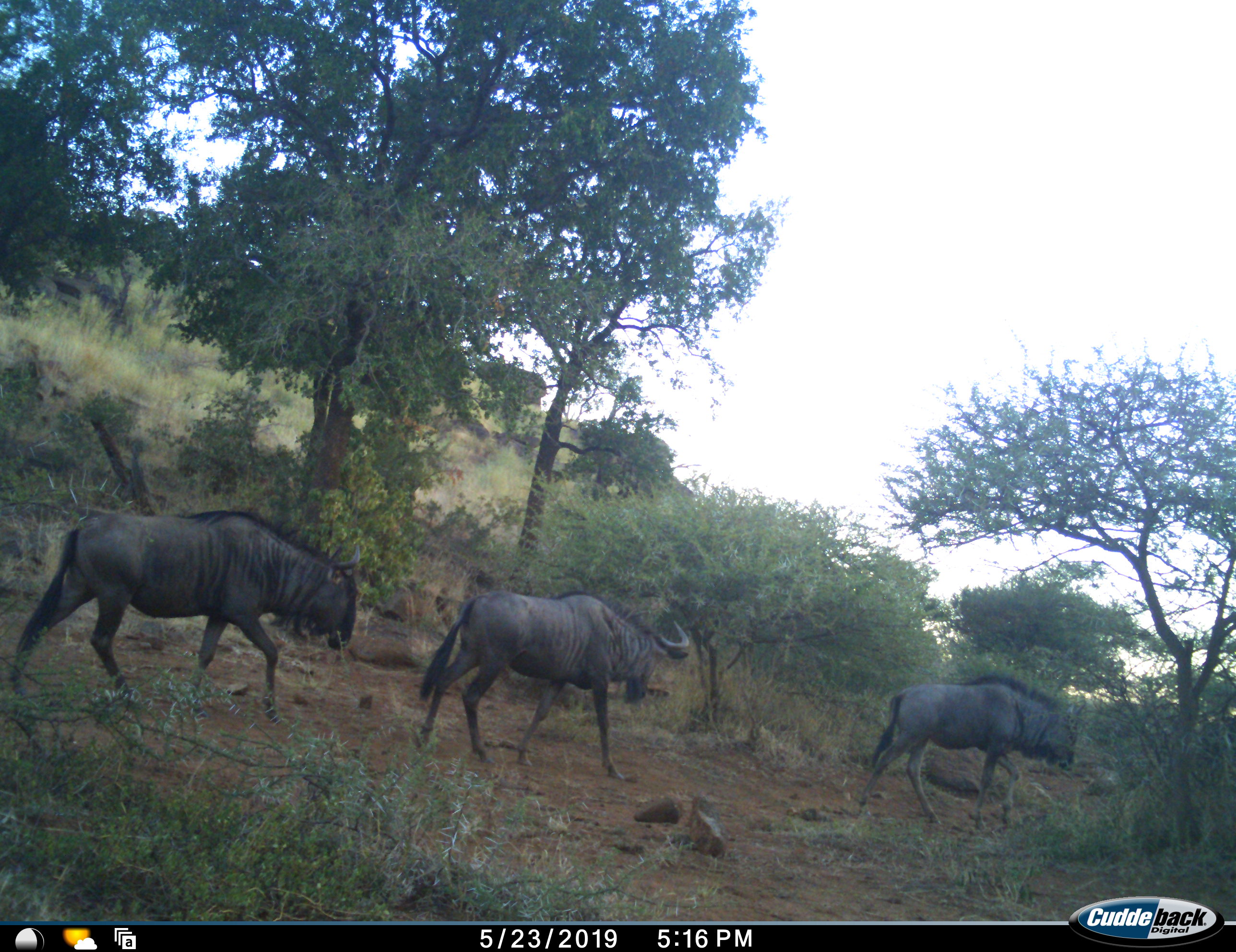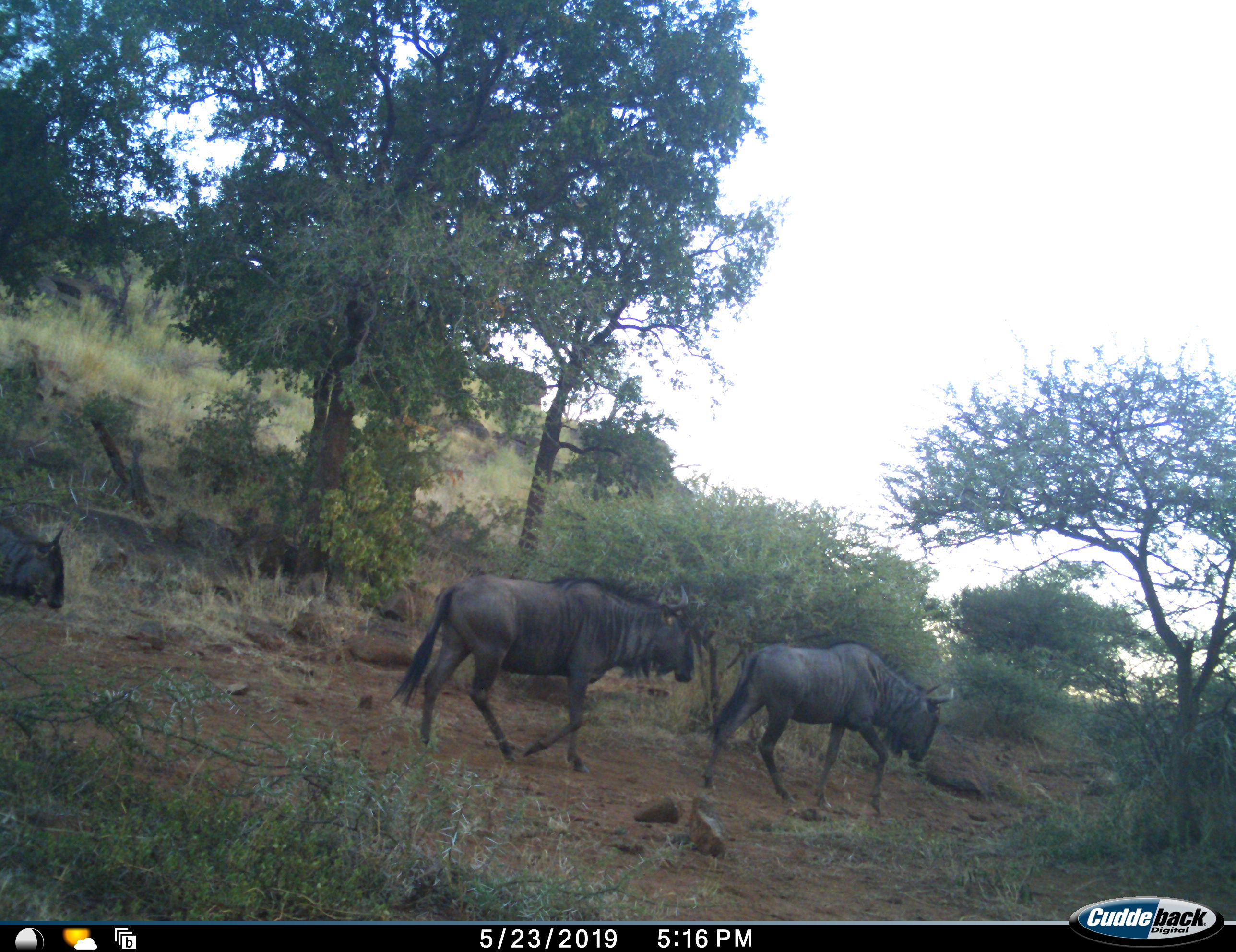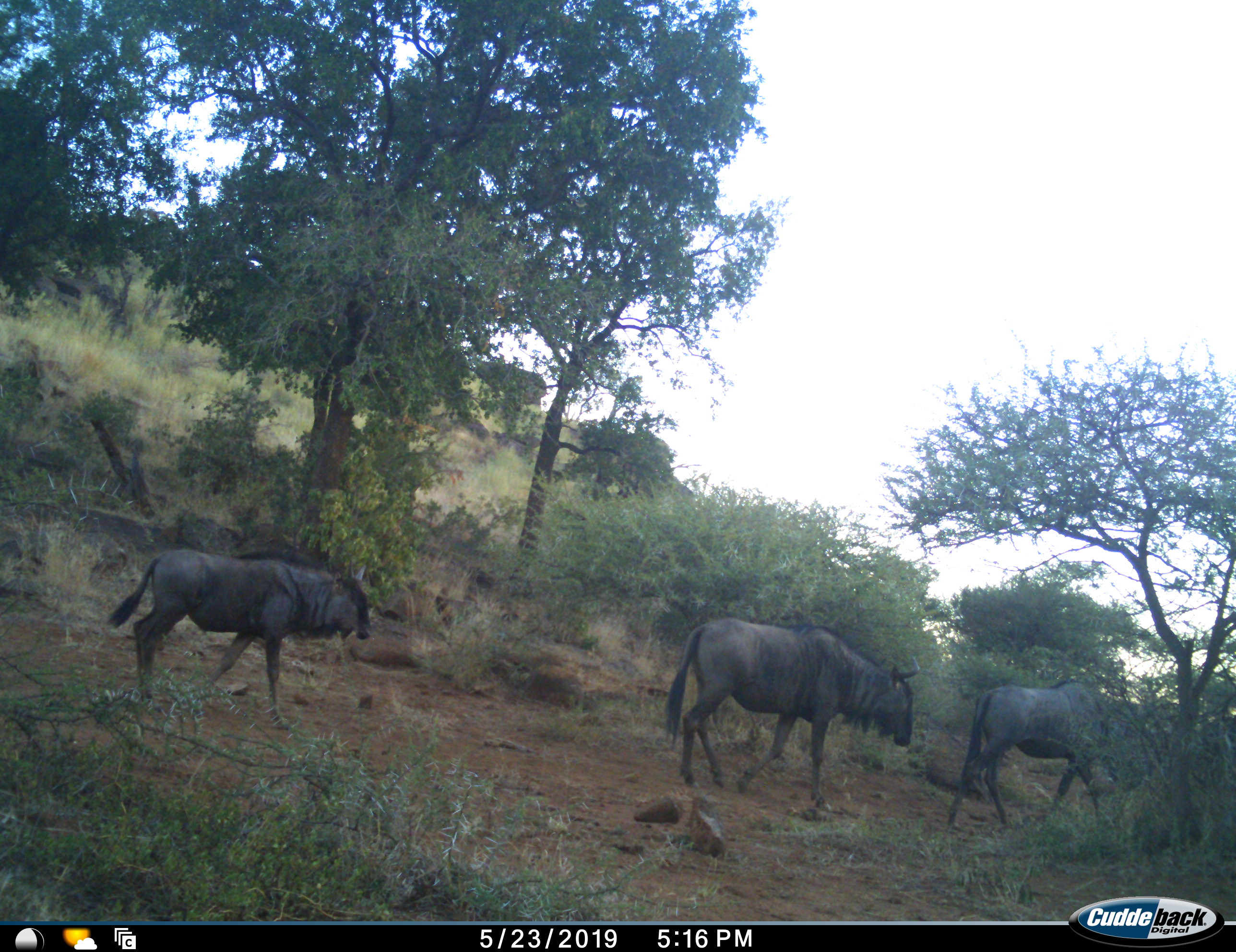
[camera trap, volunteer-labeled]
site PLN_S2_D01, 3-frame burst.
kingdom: Animalia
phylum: Chordata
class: Mammalia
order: Artiodactyla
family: Bovidae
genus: Connochaetes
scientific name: Connochaetes taurinus taurinus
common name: blue wildebeest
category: wildebeestblue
Wildebeestblue (blue wildebeest) (Connochaetes taurinus taurinus), count 4. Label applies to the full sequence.